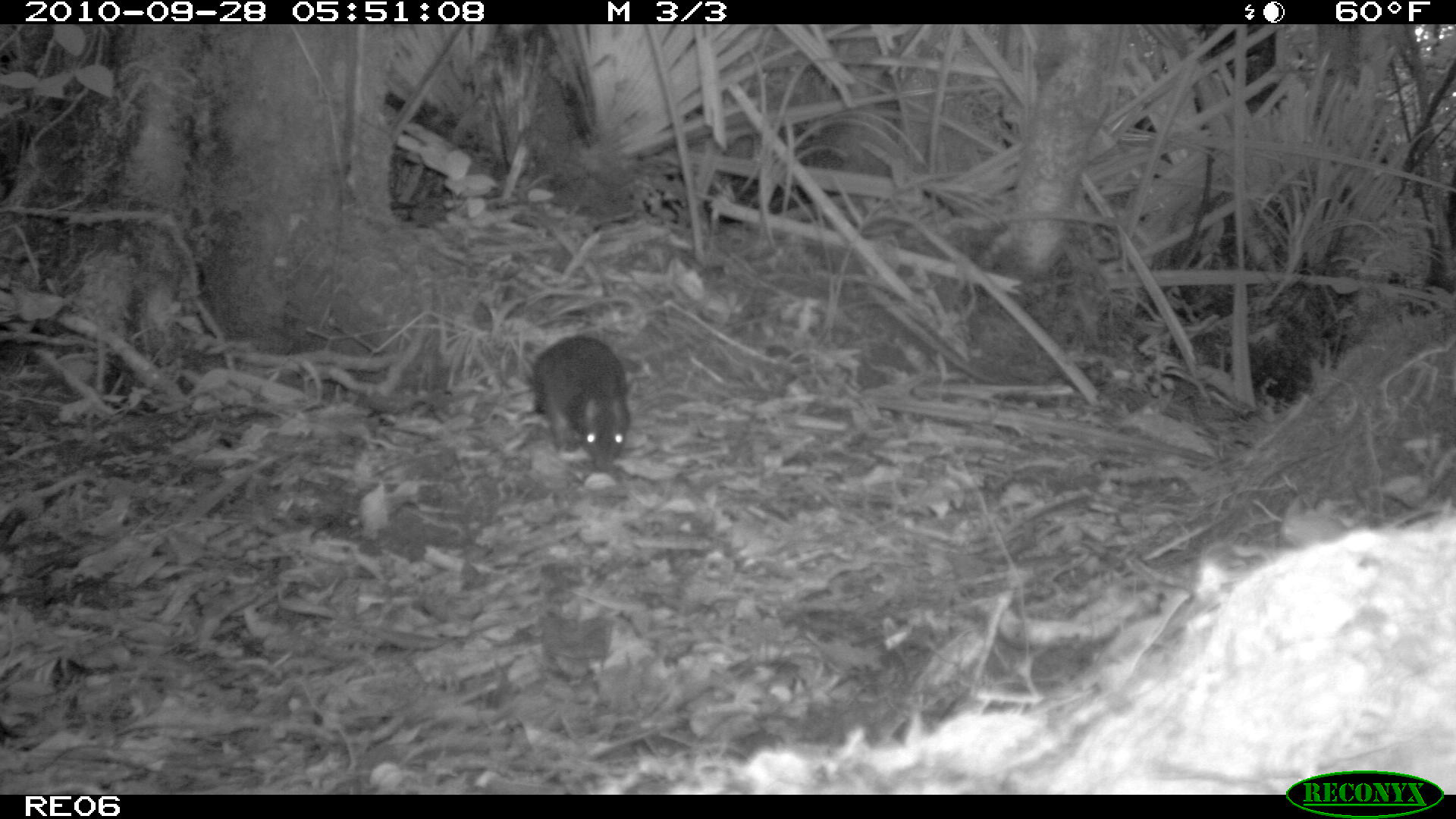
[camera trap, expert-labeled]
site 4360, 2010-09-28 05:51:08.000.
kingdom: Animalia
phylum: Chordata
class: Mammalia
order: Rodentia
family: Muridae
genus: Rattus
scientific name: Rattus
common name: rodent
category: unknown rat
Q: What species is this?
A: Unknown rat (rodent) (Rattus).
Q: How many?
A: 1.